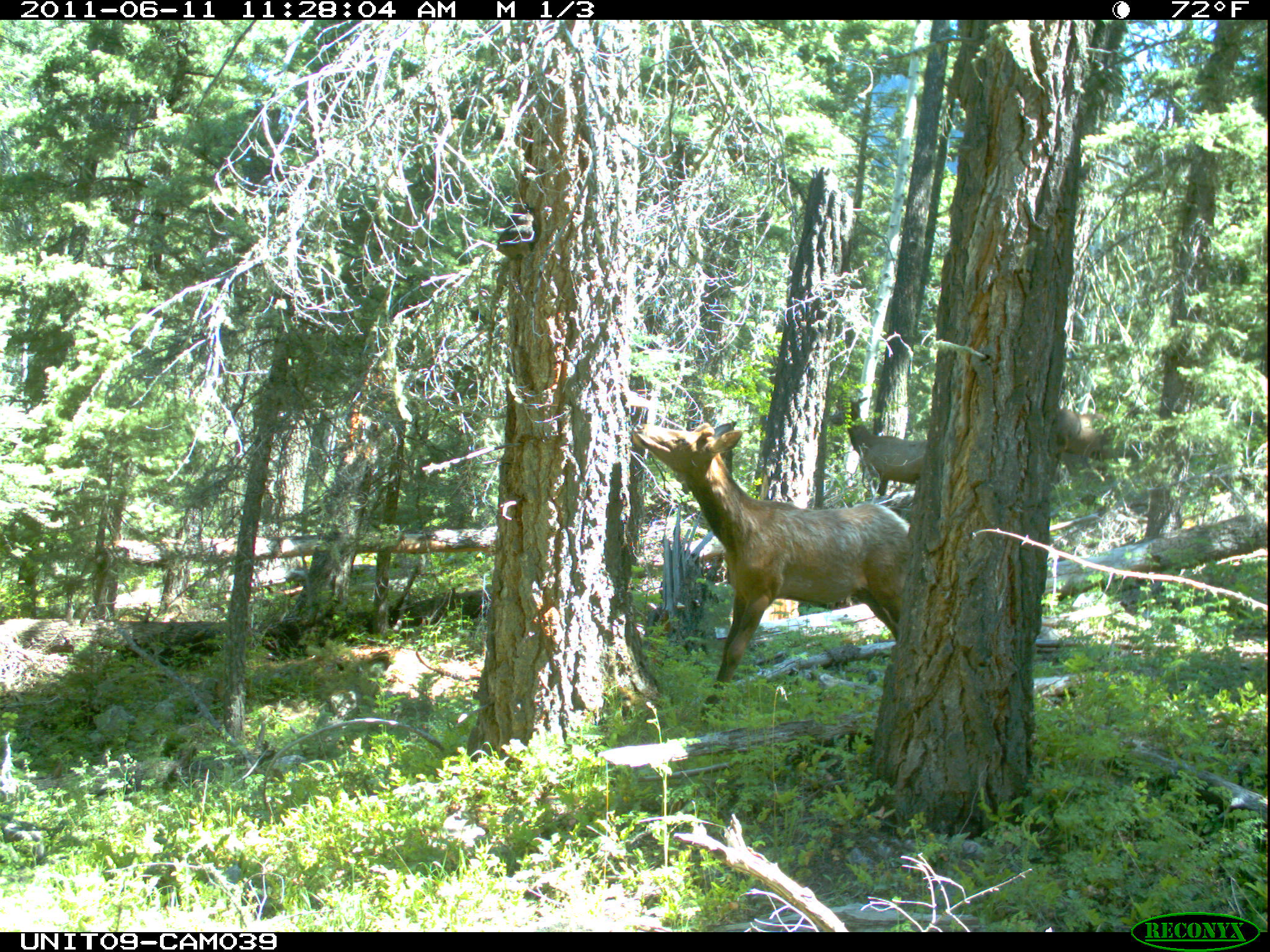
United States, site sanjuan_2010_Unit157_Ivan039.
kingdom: Animalia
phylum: Chordata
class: Mammalia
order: Artiodactyla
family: Cervidae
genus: Cervus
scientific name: Cervus elaphus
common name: red deer